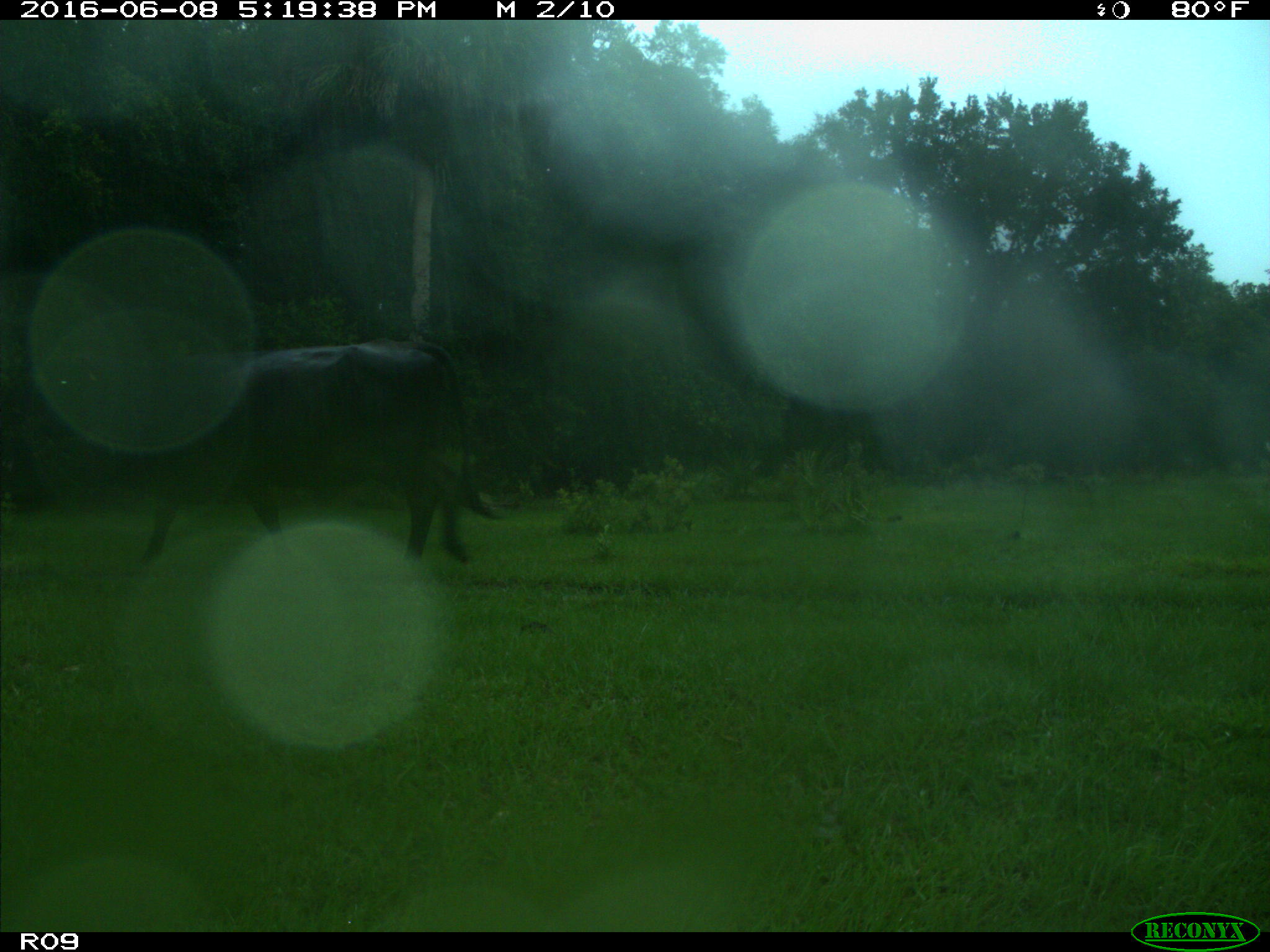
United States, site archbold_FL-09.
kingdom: Animalia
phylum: Chordata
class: Mammalia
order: Artiodactyla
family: Bovidae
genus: Bos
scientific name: Bos taurus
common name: domestic cow